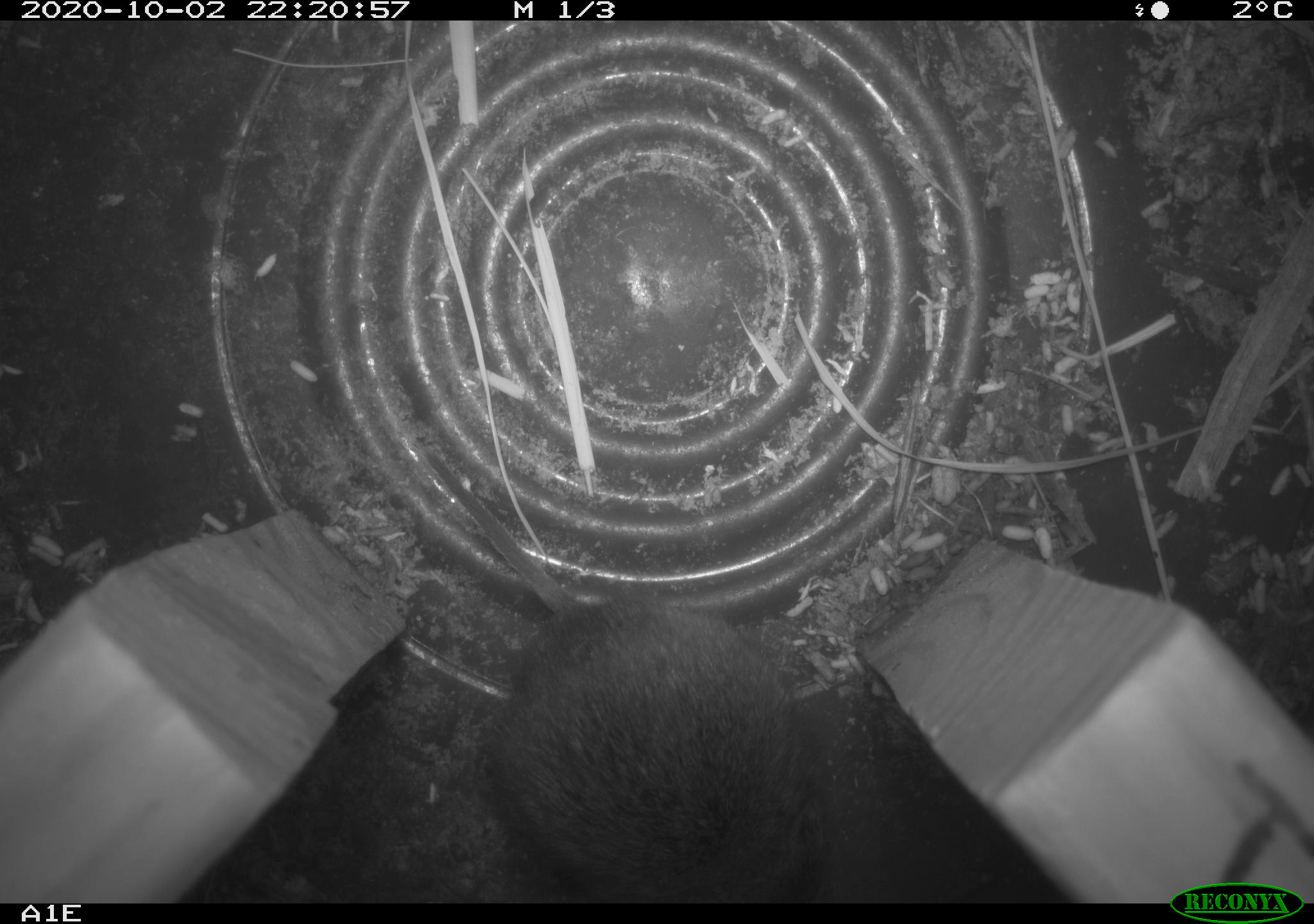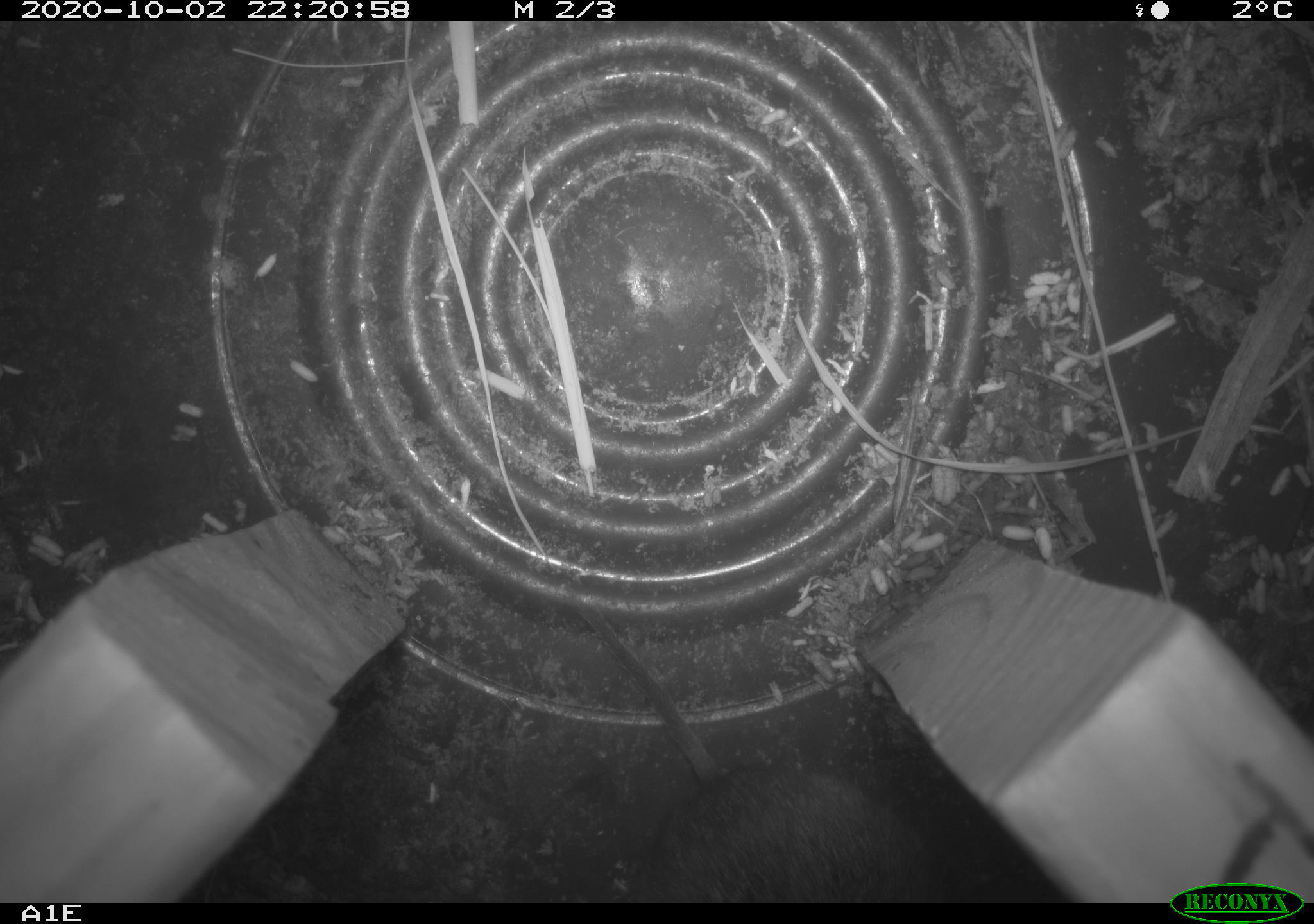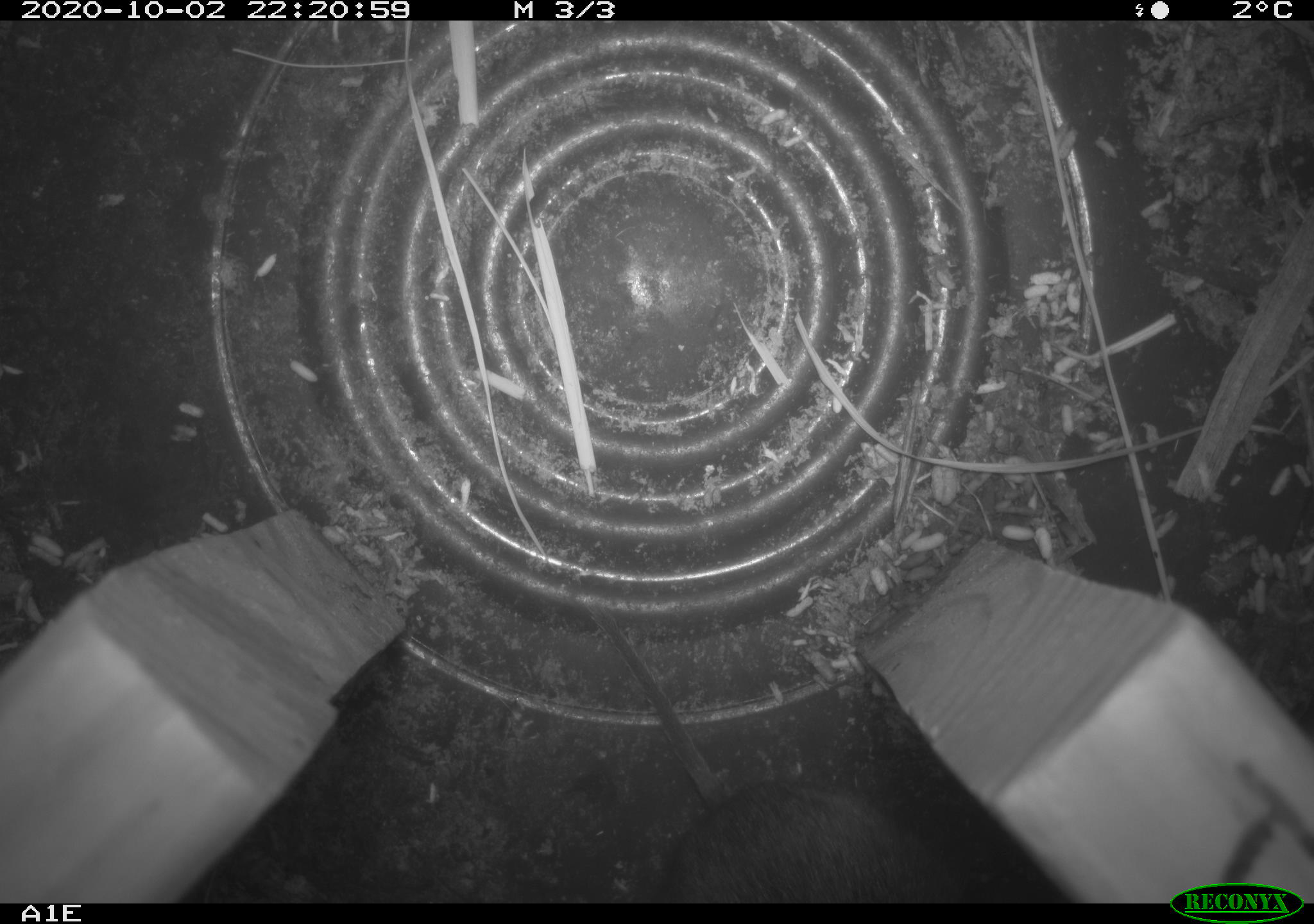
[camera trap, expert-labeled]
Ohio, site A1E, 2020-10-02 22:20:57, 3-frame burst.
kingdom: Animalia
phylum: Chordata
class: Mammalia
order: Rodentia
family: Cricetidae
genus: Microtus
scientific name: Microtus pennsylvanicus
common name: meadow vole